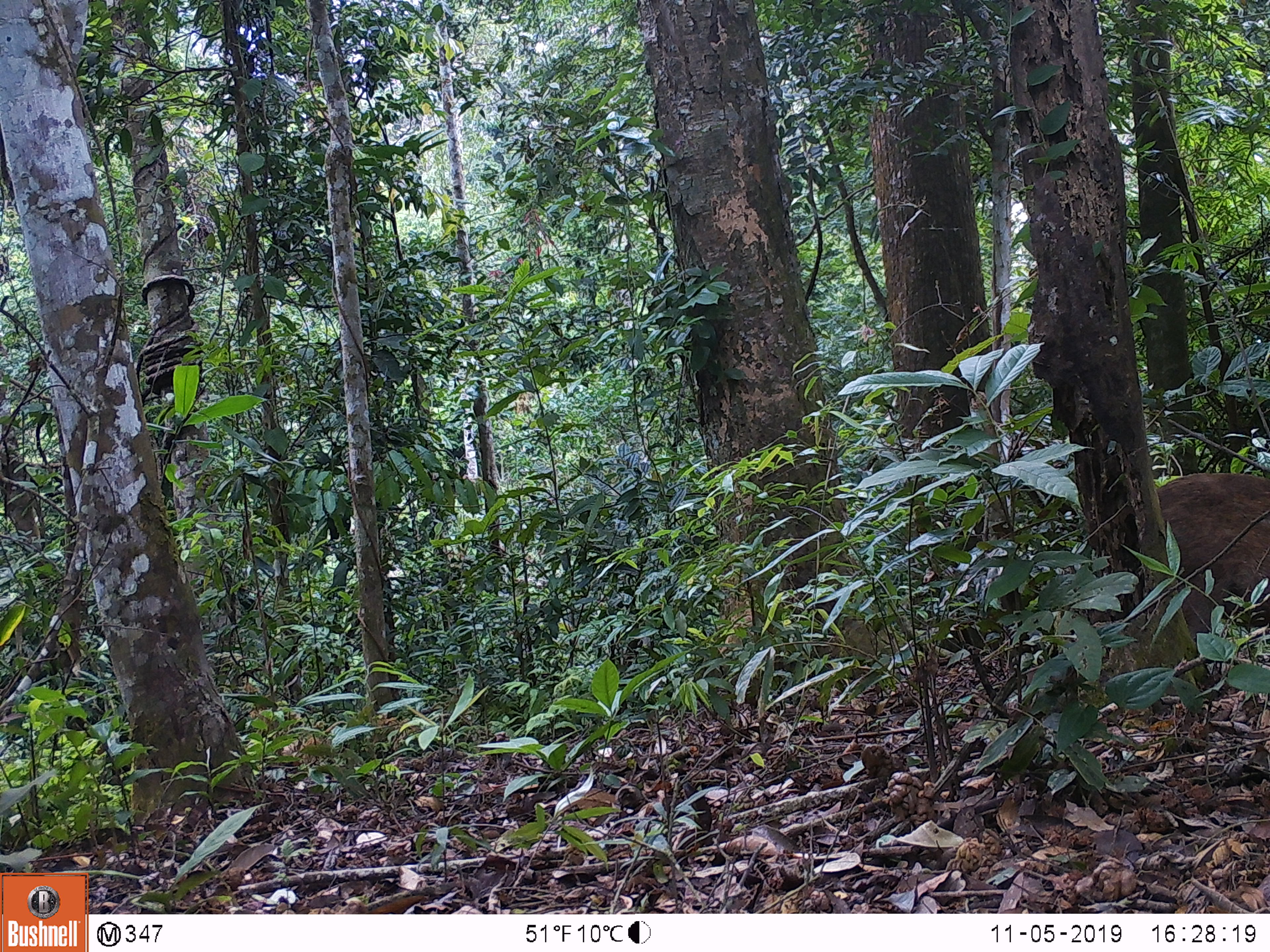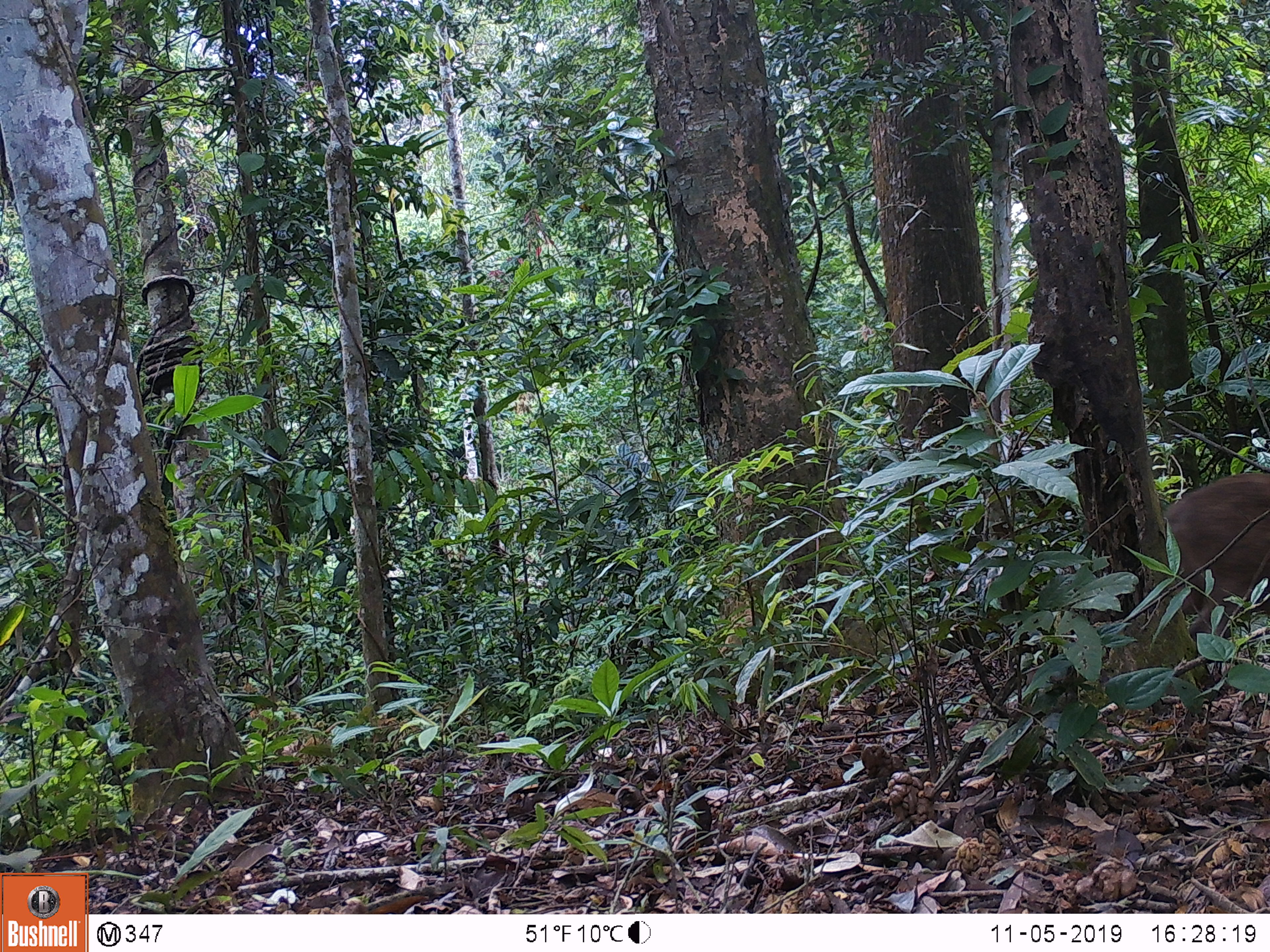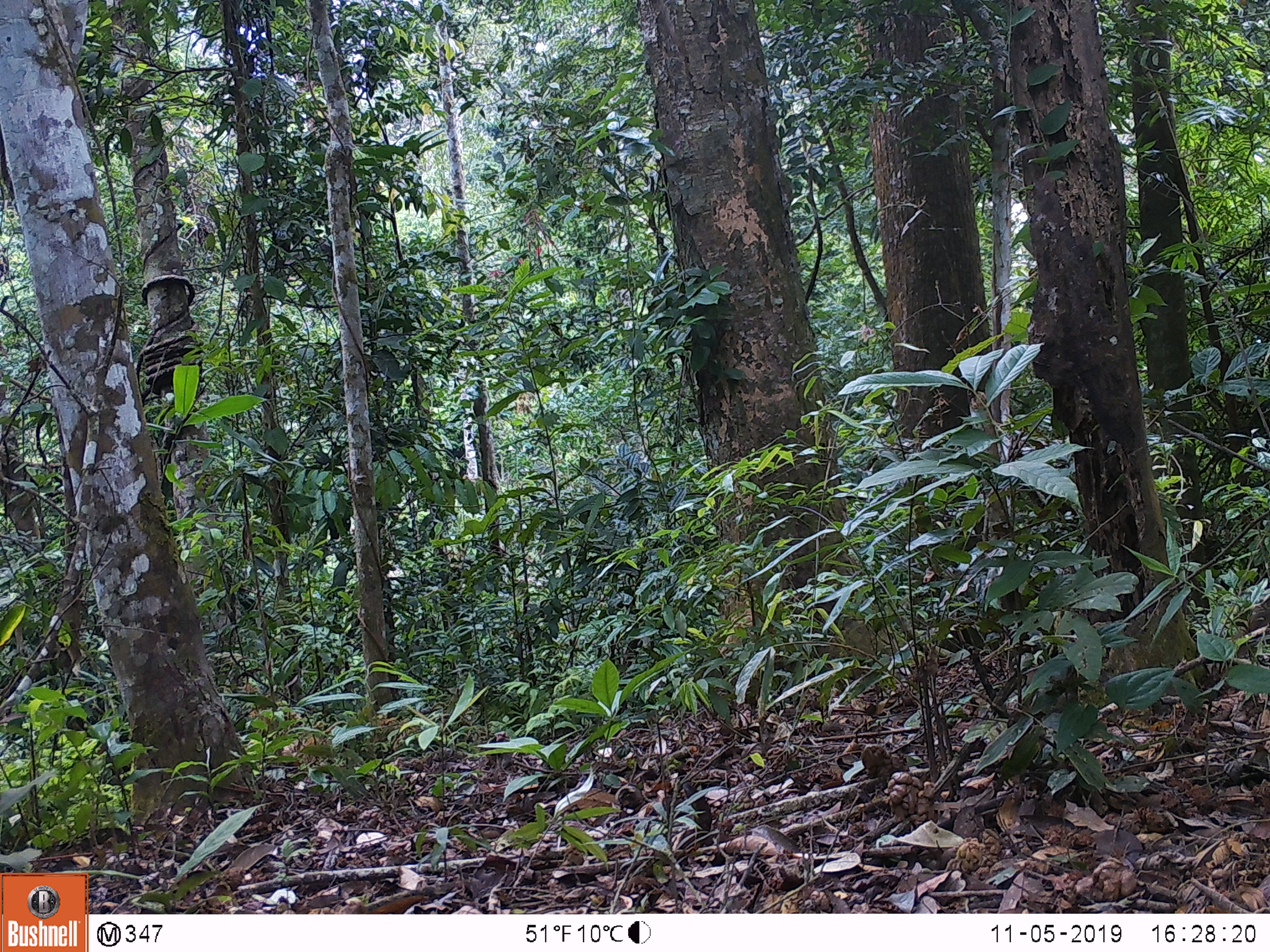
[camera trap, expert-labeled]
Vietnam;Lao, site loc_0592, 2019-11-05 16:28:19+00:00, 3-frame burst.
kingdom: Animalia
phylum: Chordata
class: Mammalia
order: Artiodactyla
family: Suidae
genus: Sus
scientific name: Sus scrofa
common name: eurasian wild pig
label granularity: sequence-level